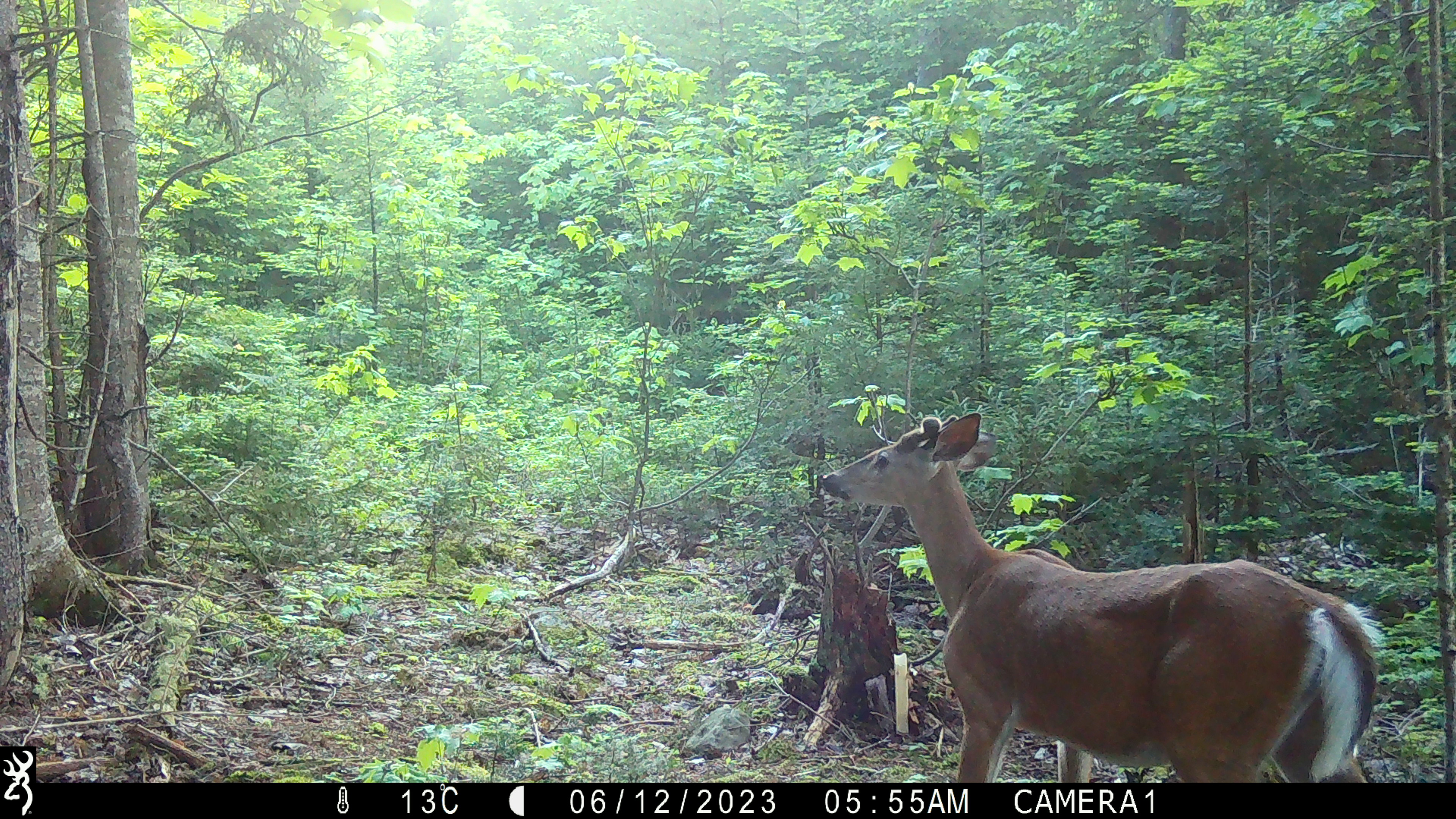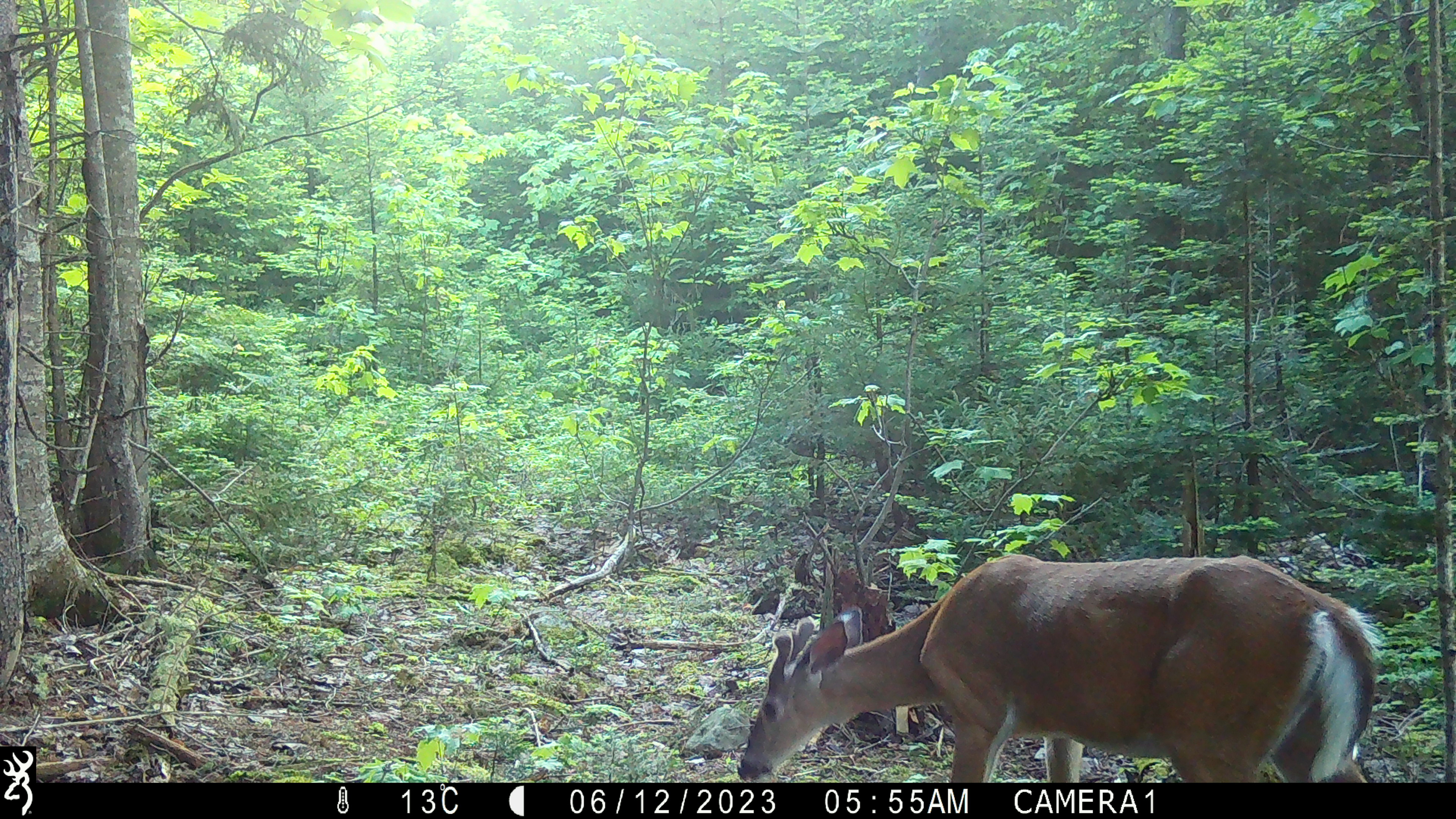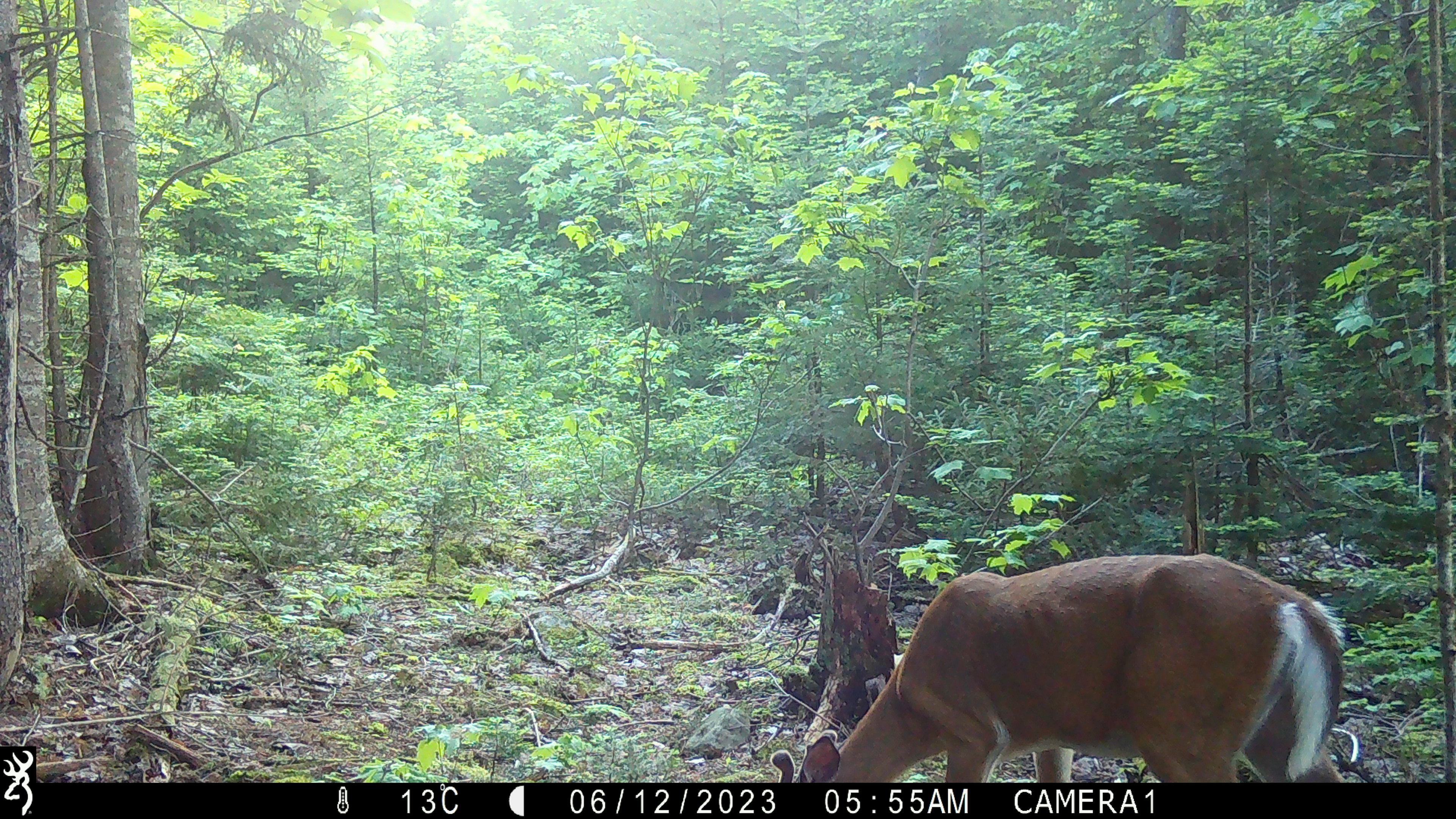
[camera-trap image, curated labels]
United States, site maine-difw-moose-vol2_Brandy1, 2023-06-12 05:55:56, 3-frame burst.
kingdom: Animalia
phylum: Chordata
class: Mammalia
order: Artiodactyla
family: Cervidae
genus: Odocoileus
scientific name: Odocoileus virginianus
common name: white-tailed deer